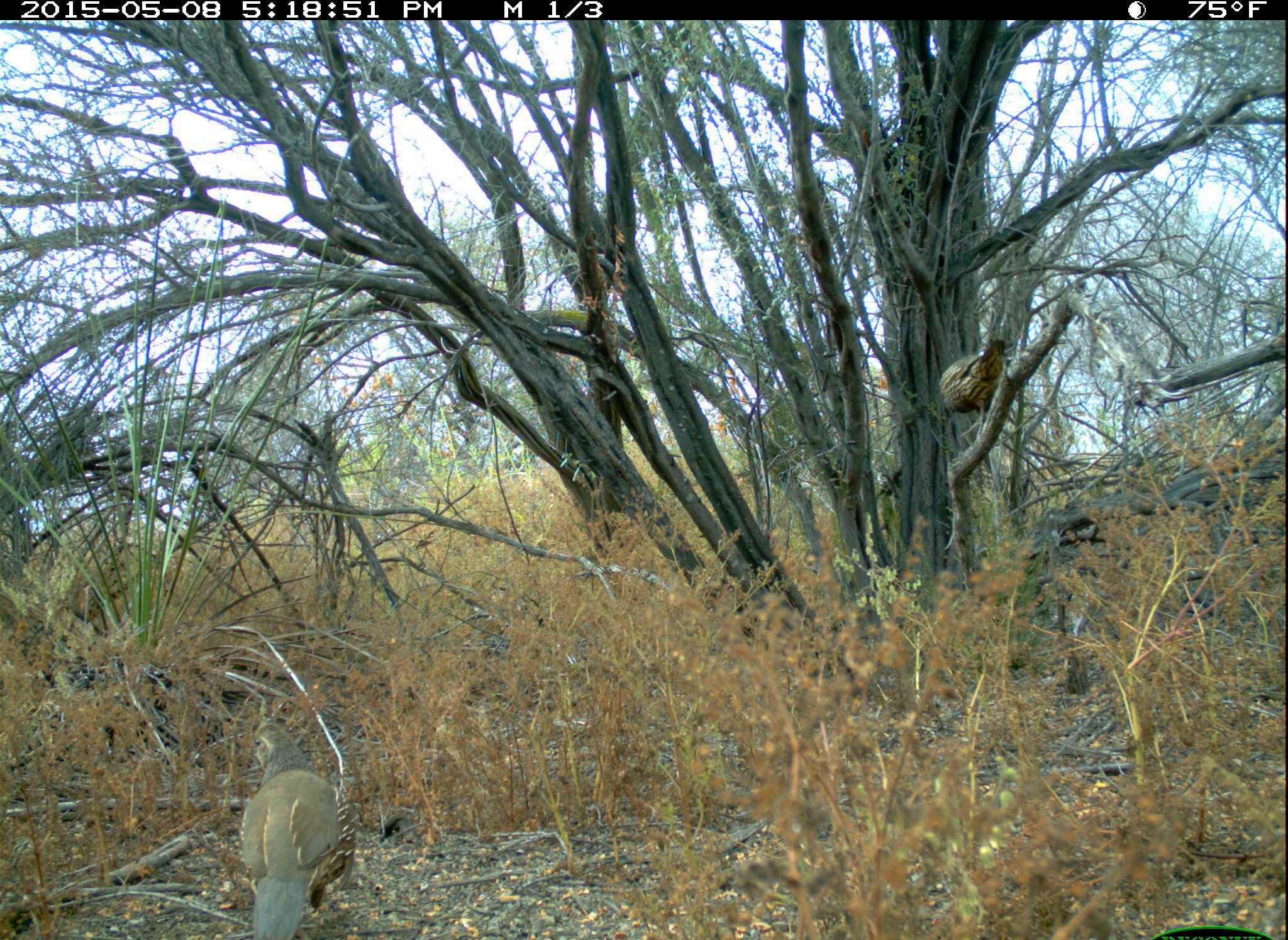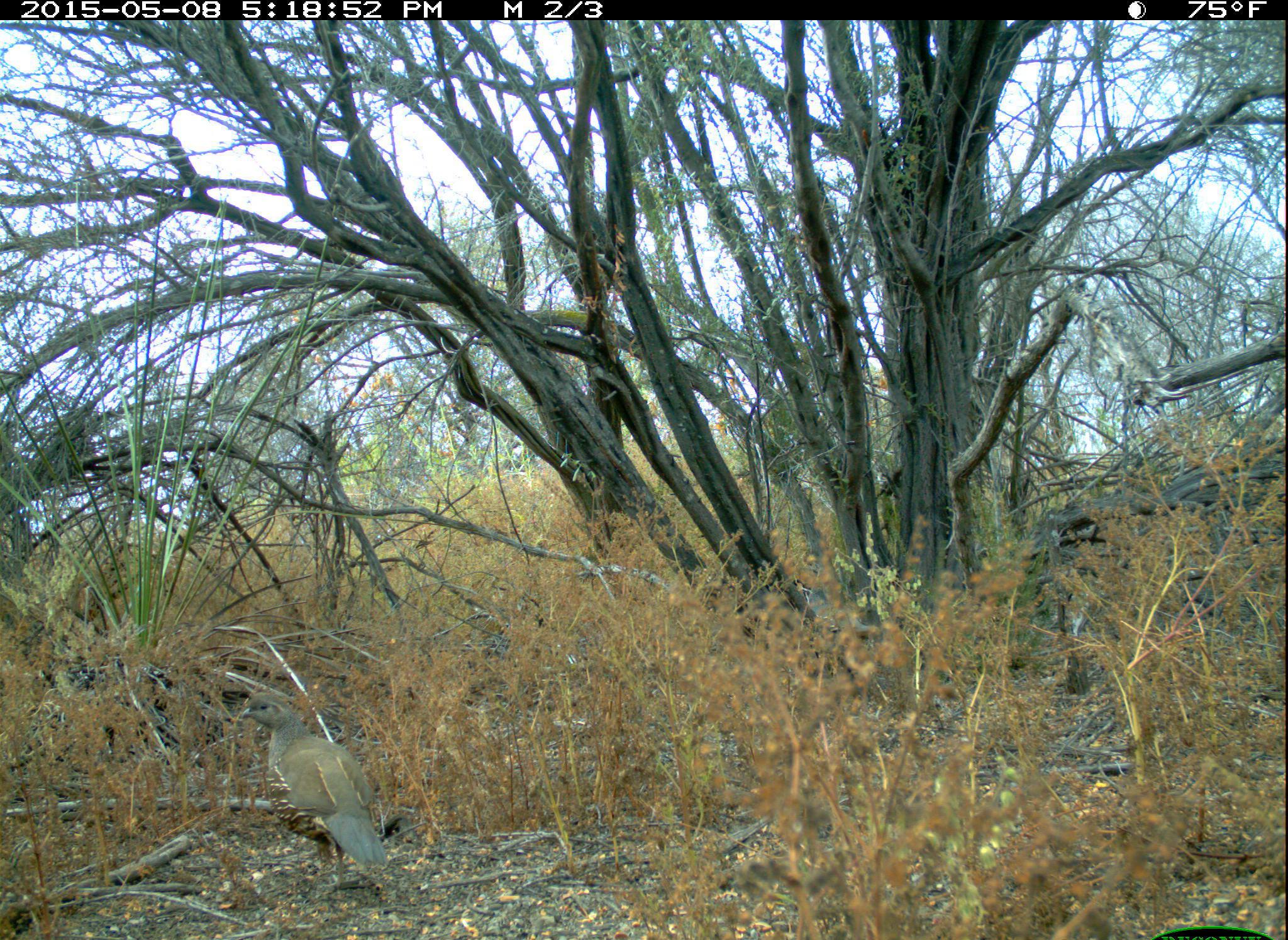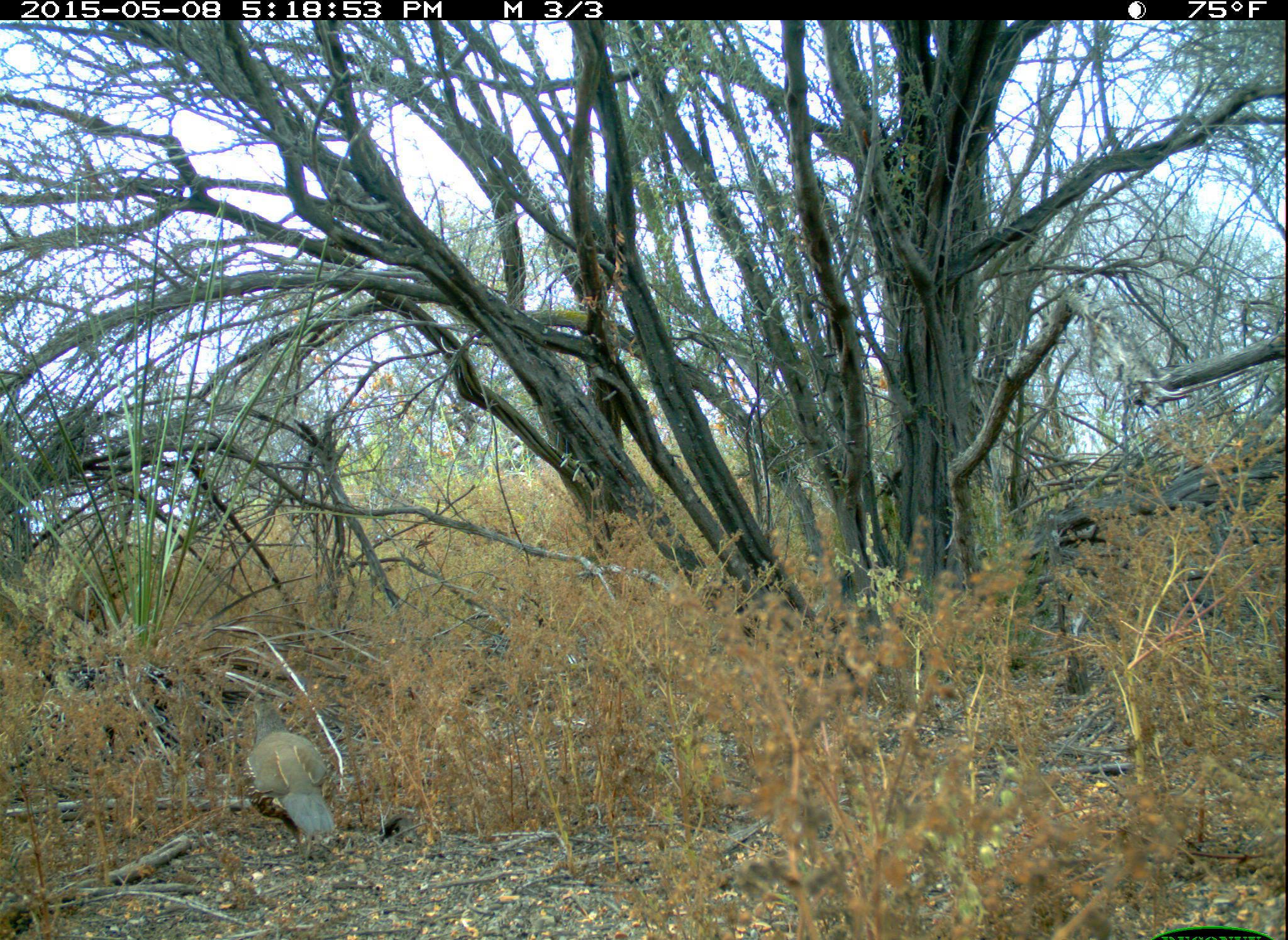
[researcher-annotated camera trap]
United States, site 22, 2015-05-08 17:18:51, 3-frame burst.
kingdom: Animalia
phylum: Chordata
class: Aves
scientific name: Aves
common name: bird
Bird (Aves).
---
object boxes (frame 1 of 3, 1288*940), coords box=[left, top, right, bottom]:
bird: box=[238, 718, 343, 938]; box=[937, 339, 1007, 417]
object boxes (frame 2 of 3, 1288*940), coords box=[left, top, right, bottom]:
bird: box=[237, 690, 391, 867]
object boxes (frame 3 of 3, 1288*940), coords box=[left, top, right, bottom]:
bird: box=[244, 694, 339, 843]